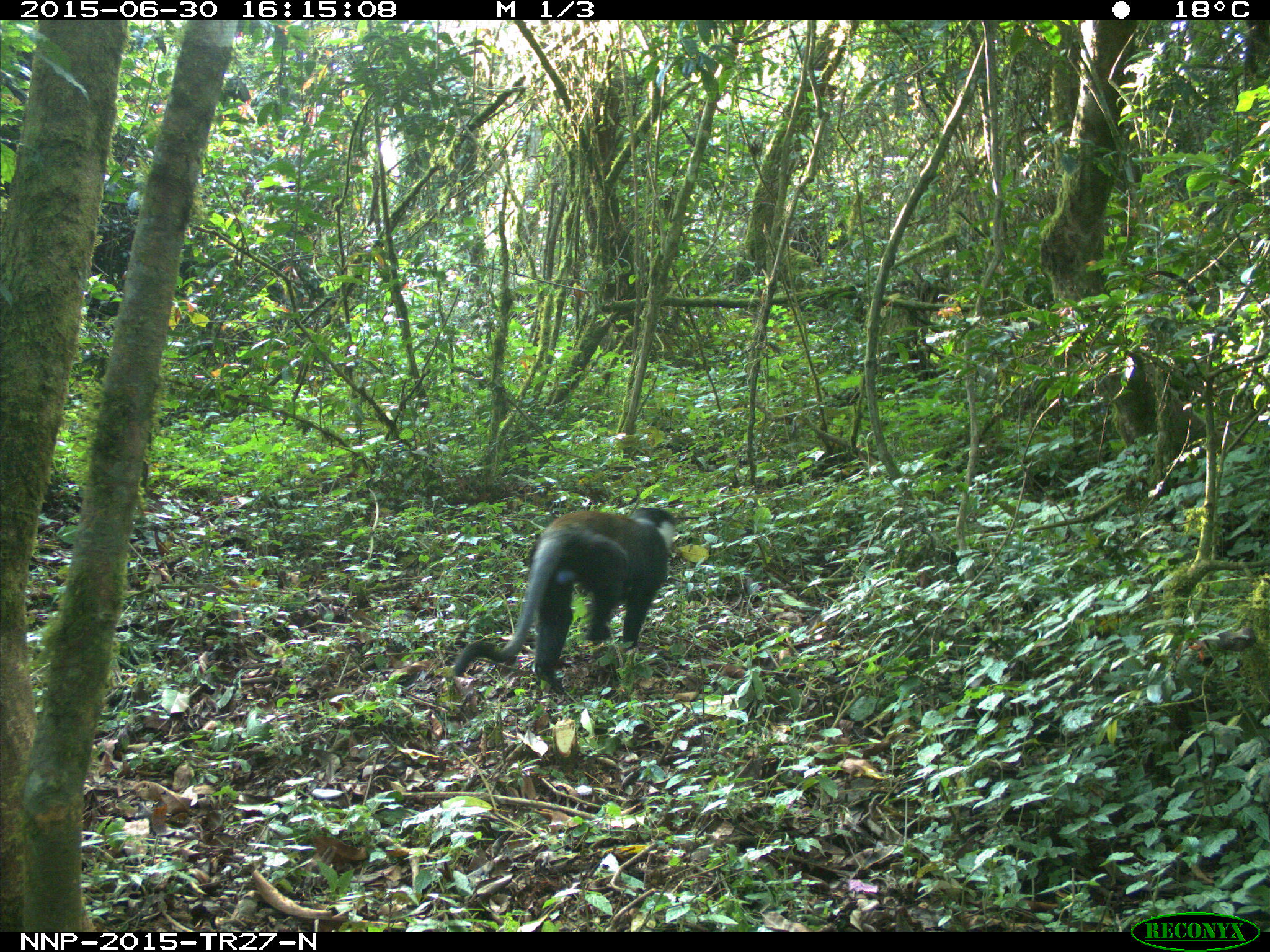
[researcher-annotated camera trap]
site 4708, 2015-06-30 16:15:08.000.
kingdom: Animalia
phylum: Chordata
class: Mammalia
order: Primates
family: Cercopithecidae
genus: Allochrocebus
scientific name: Allochrocebus lhoesti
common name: l'hoest's monkey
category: cercopithecus lhoesti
Cercopithecus lhoesti (l'hoest's monkey) (Allochrocebus lhoesti), count 1.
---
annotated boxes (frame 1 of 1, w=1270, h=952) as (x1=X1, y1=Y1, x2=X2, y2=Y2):
cercopithecus lhoesti: (x1=453, y1=506, x2=675, y2=693)